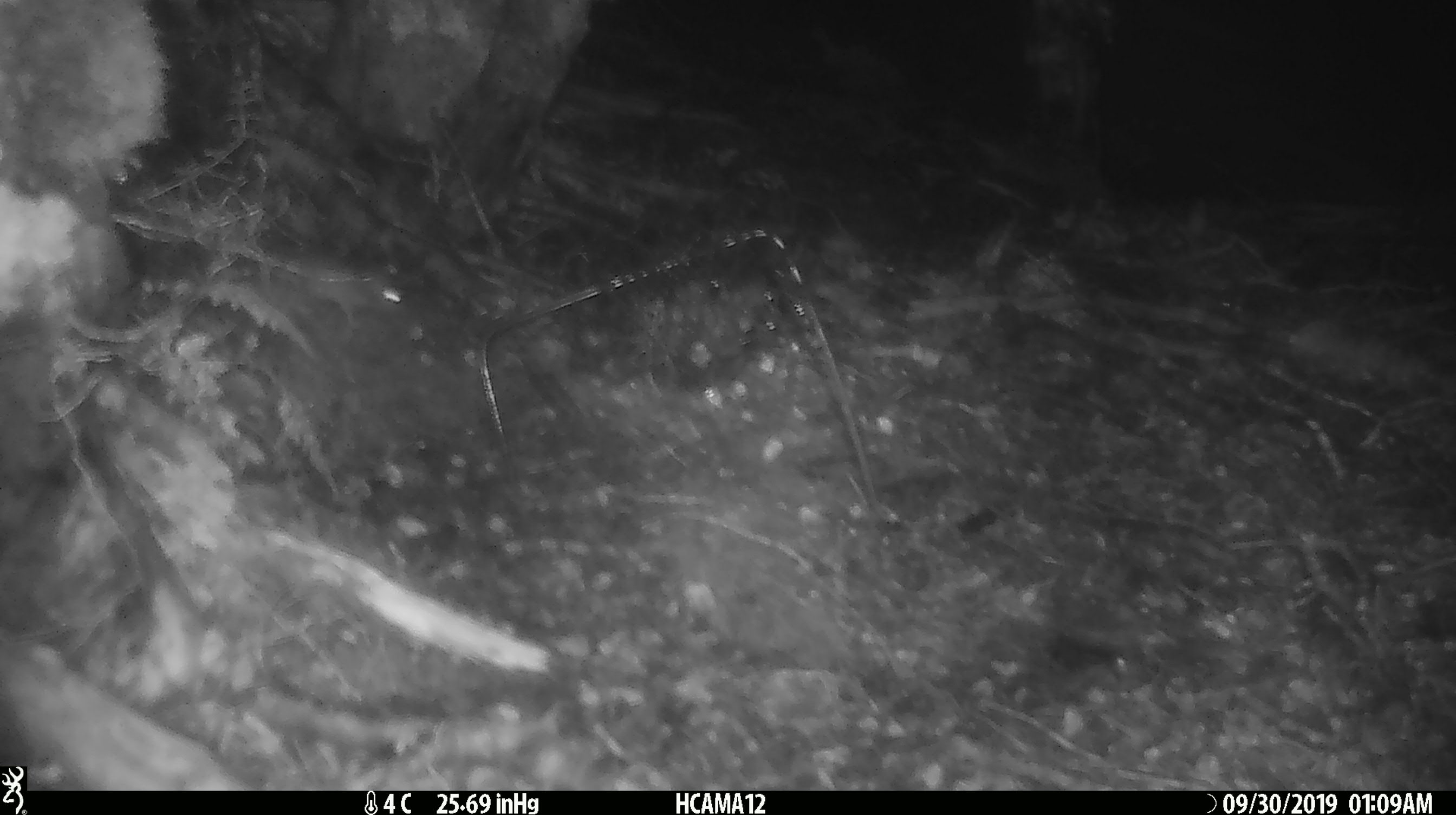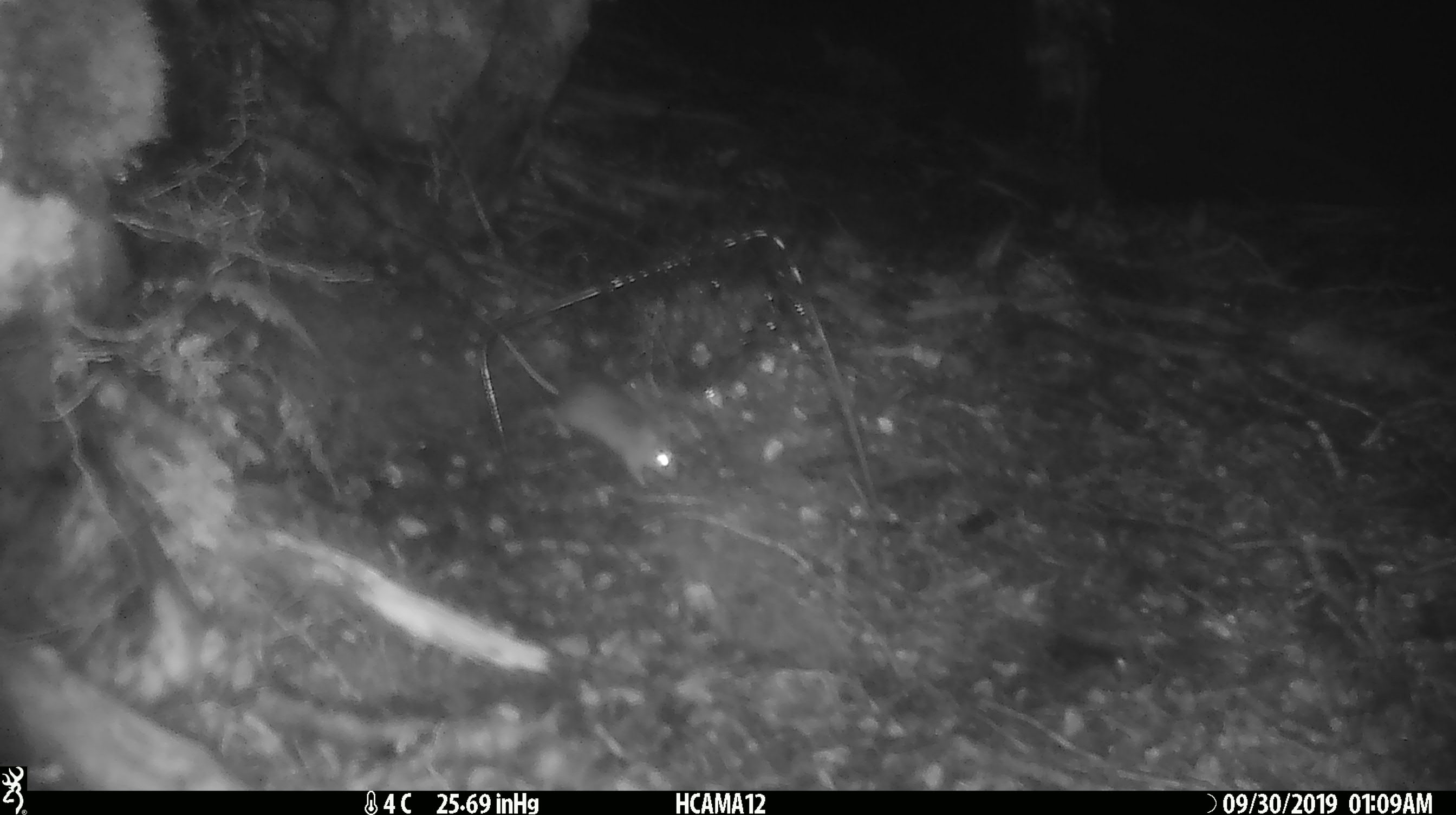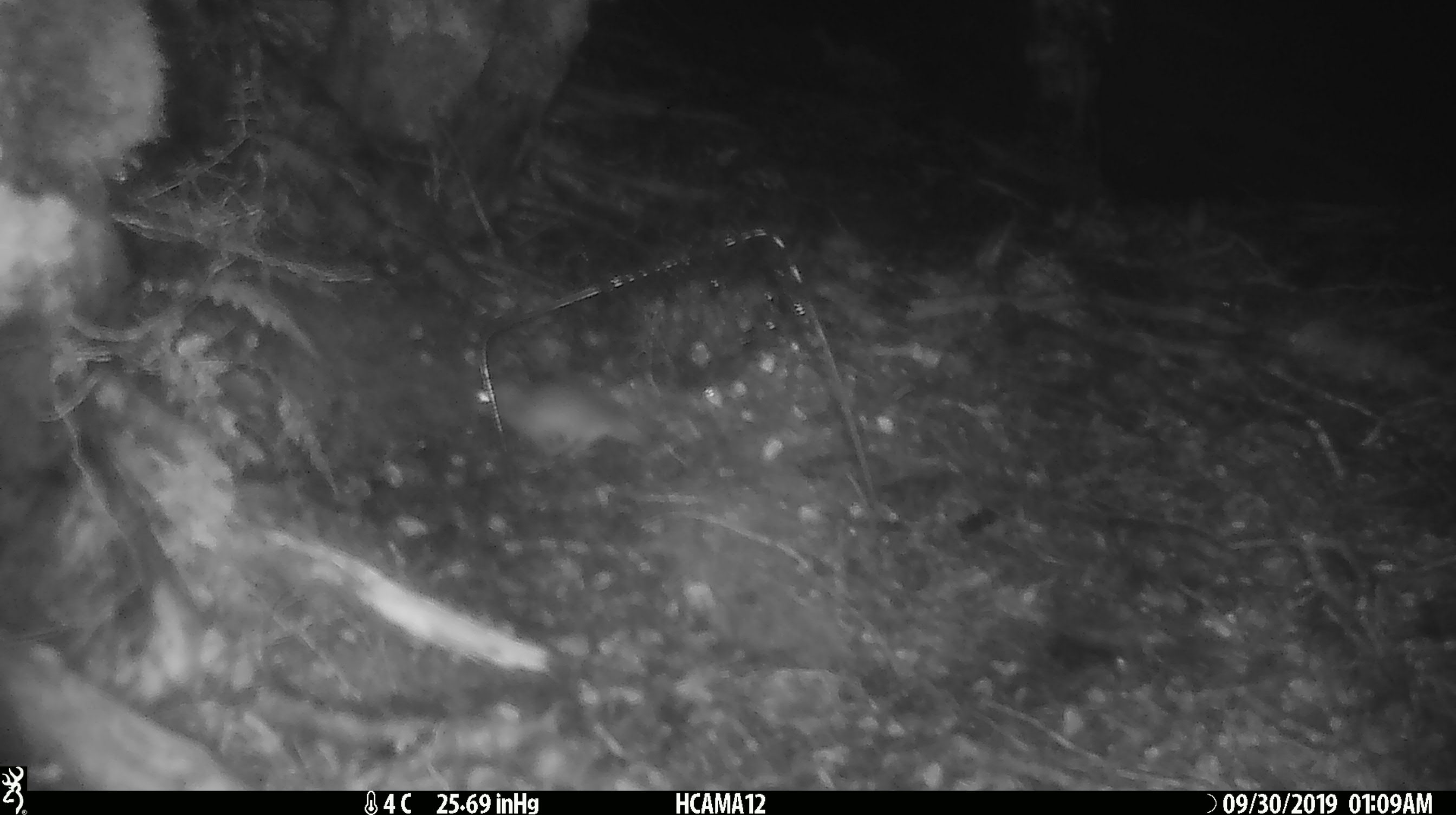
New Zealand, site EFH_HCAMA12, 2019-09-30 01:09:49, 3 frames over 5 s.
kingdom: Animalia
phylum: Chordata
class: Mammalia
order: Rodentia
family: Muridae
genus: Mus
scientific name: Mus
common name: mouse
Mouse (Mus).